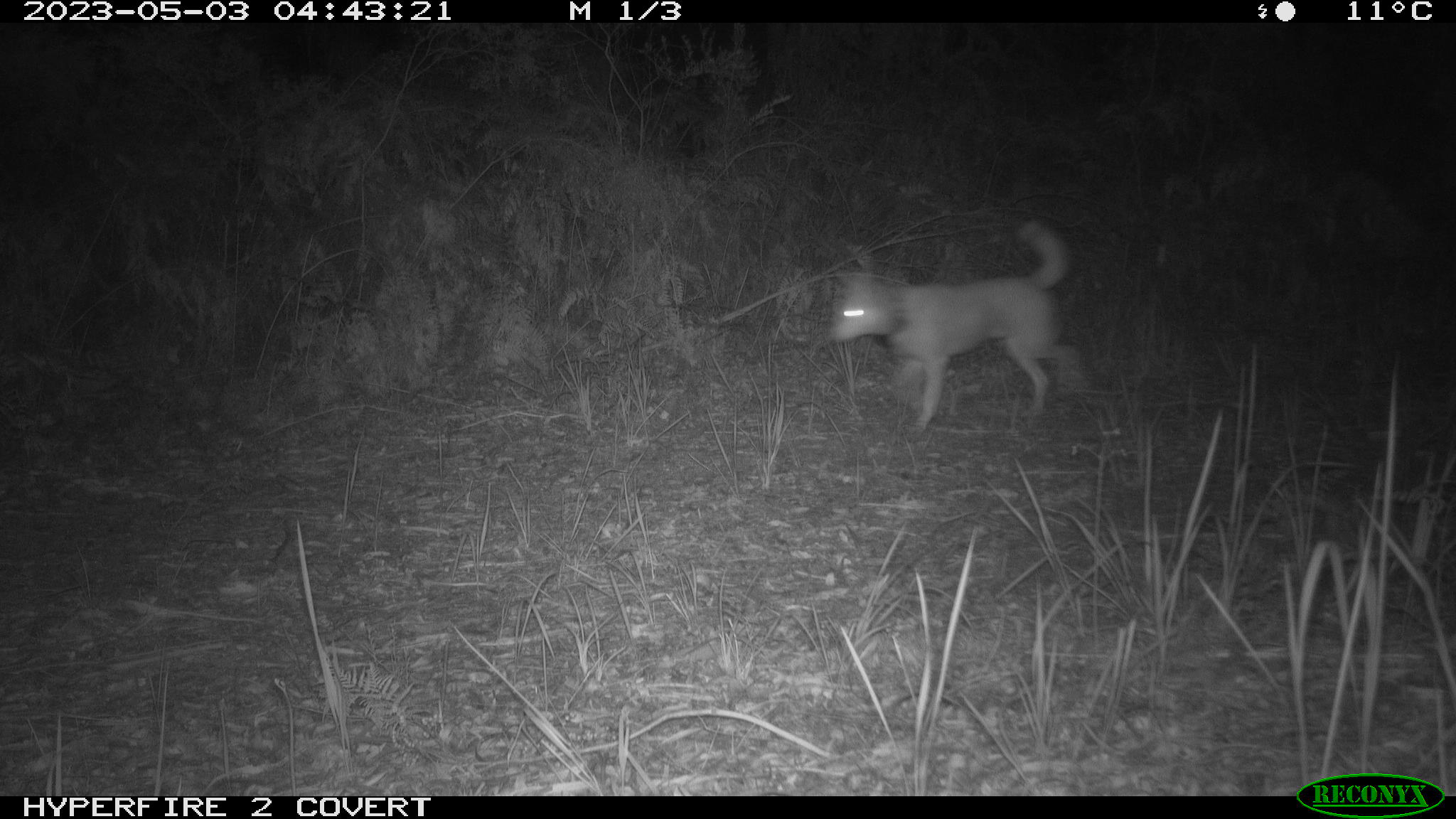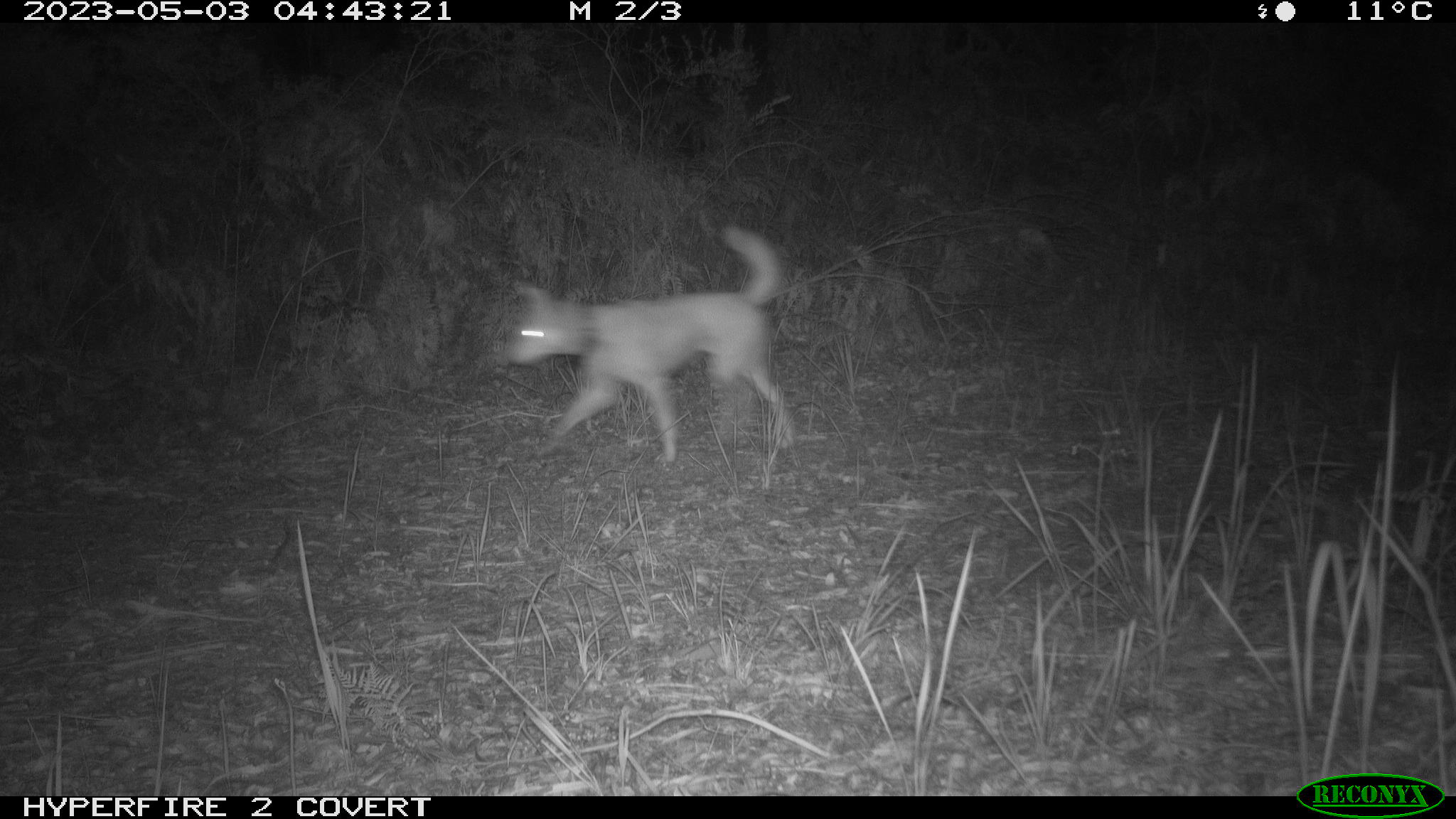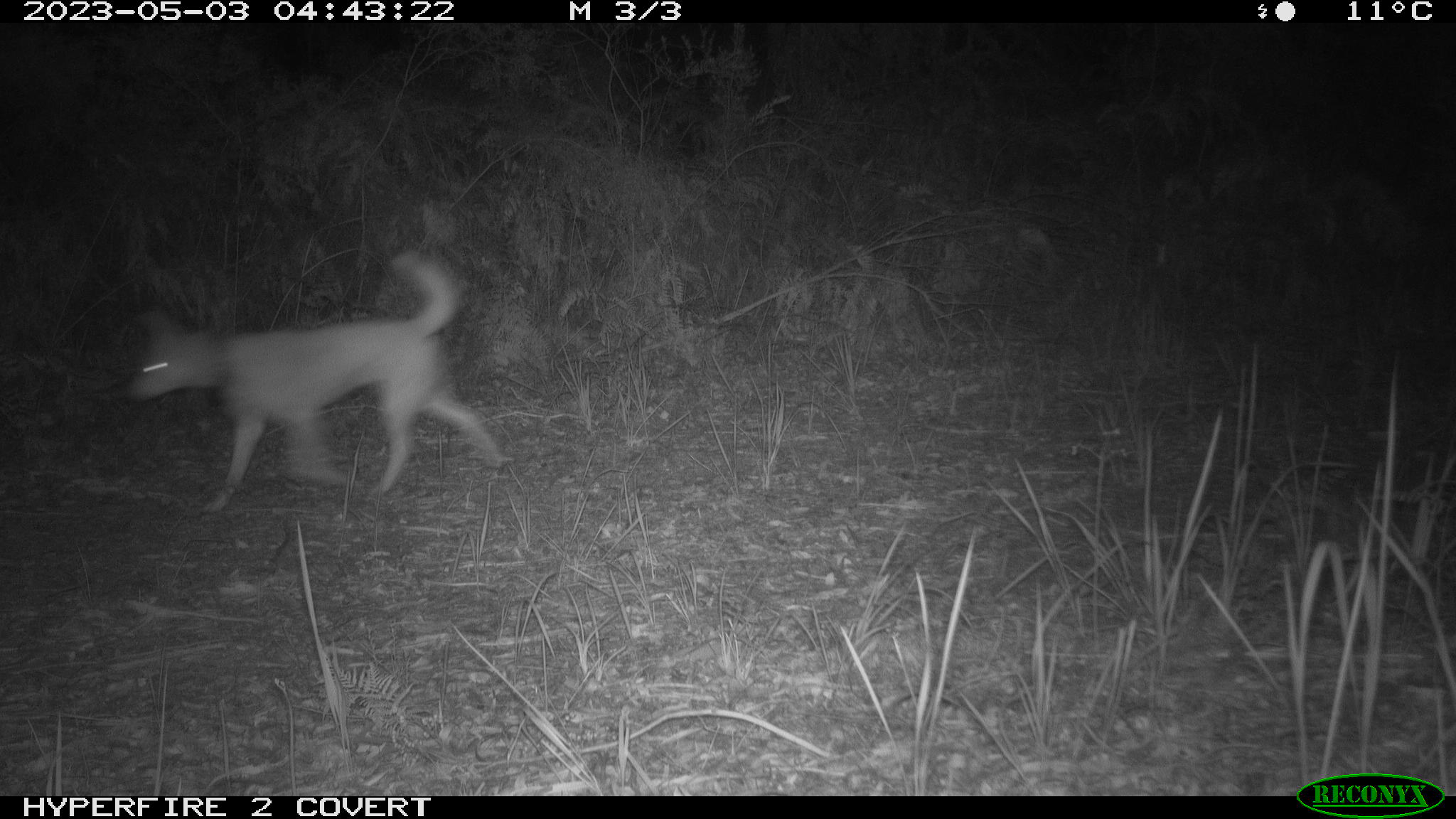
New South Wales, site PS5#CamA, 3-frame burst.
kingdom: Animalia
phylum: Chordata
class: Mammalia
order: Carnivora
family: Canidae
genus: Canis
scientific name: Canis familiaris dingo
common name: dingo